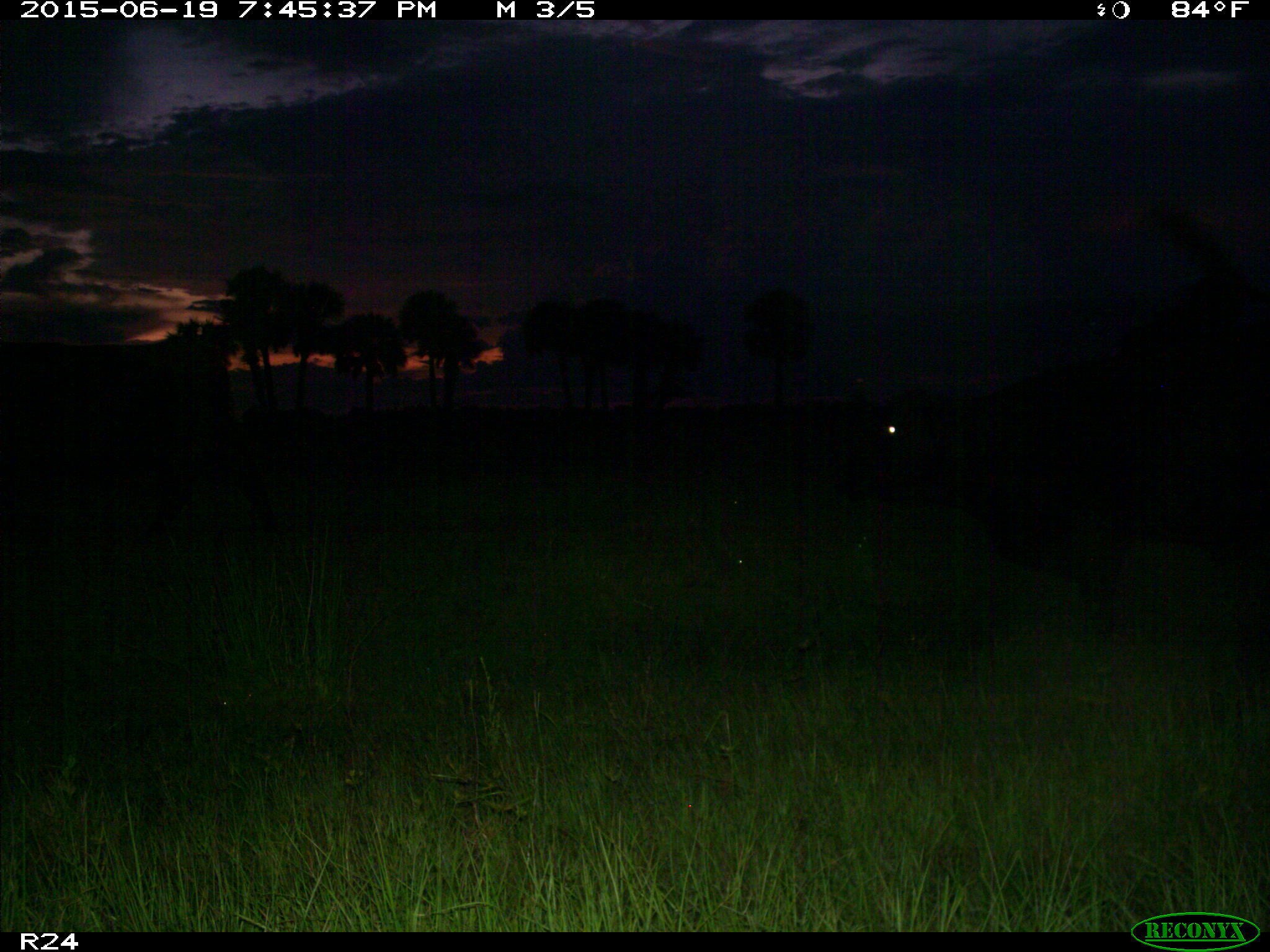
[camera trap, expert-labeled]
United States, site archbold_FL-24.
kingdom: Animalia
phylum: Chordata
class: Mammalia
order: Artiodactyla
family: Bovidae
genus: Bos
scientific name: Bos taurus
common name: domestic cow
Bos taurus (domestic cow).